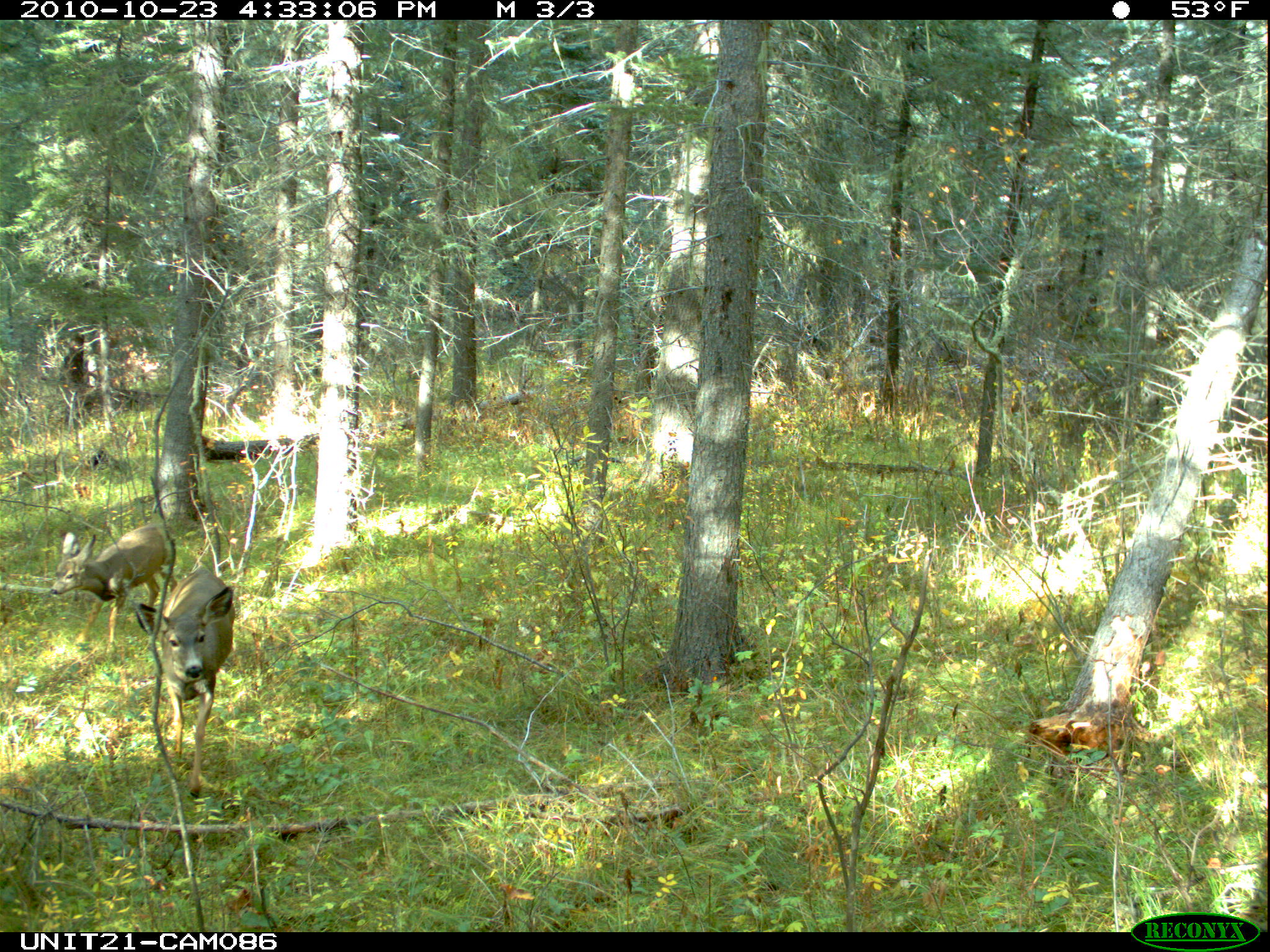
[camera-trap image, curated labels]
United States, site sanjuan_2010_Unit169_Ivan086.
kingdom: Animalia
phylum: Chordata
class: Mammalia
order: Artiodactyla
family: Cervidae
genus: Odocoileus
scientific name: Odocoileus hemionus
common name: mule deer